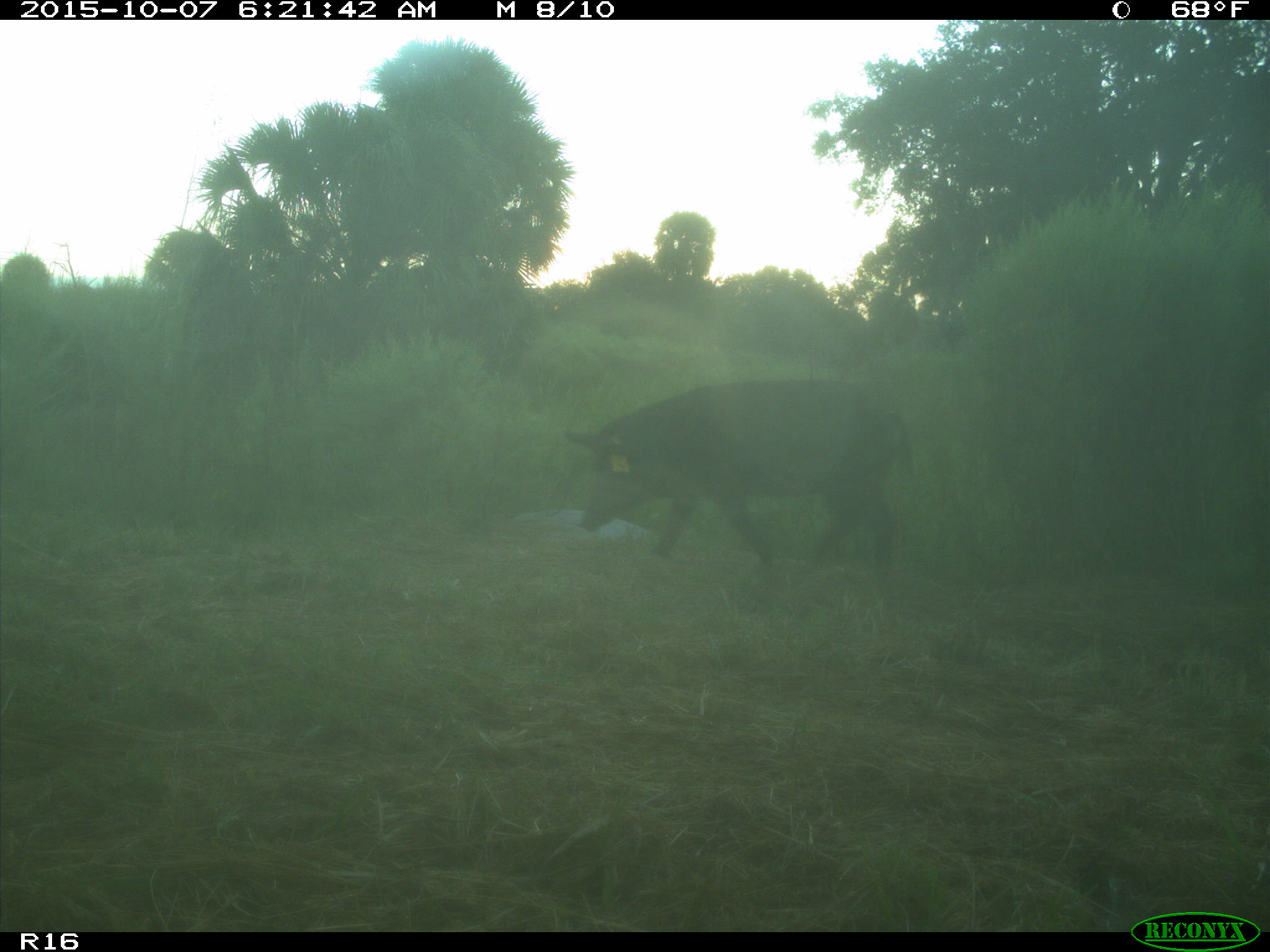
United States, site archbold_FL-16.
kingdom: Animalia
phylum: Chordata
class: Mammalia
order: Artiodactyla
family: Suidae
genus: Sus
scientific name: Sus scrofa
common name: wild boar